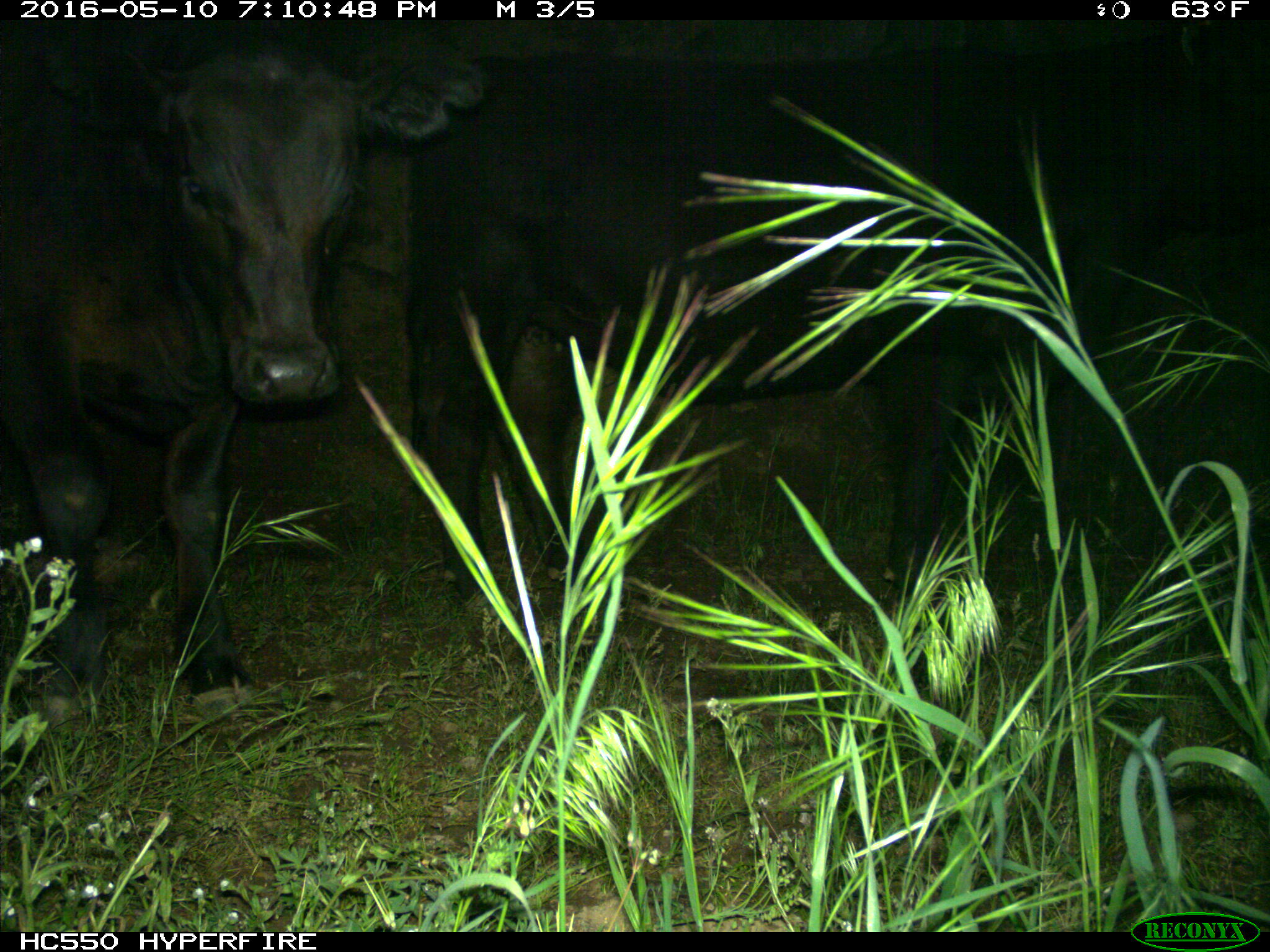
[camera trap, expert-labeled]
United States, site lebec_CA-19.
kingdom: Animalia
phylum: Chordata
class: Mammalia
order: Artiodactyla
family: Bovidae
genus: Bos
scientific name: Bos taurus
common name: domestic cow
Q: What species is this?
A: Bos taurus (domestic cow).